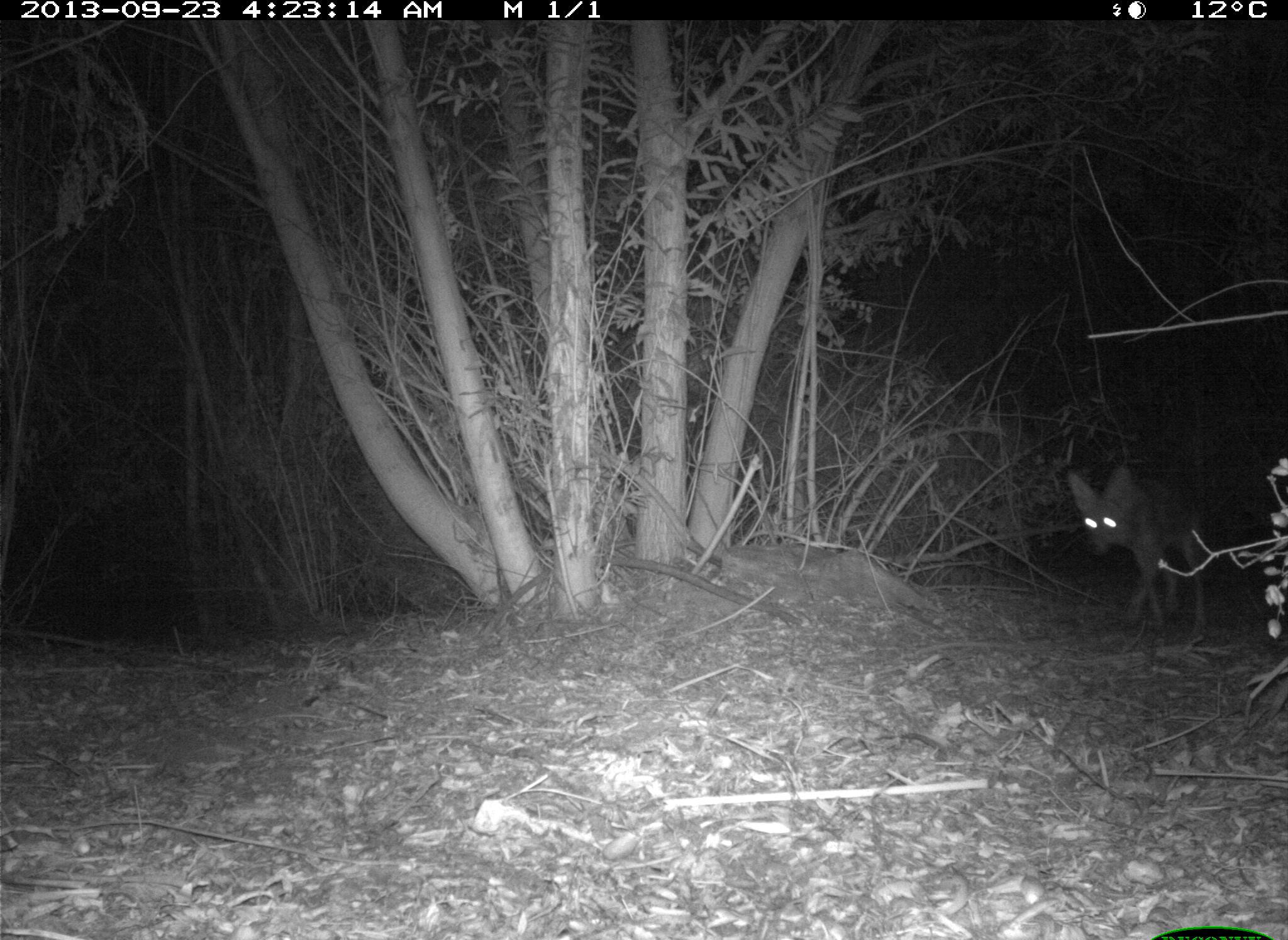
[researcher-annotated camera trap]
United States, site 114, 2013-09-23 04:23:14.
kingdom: Animalia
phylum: Chordata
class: Mammalia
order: Carnivora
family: Canidae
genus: Canis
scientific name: Canis latrans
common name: coyote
Coyote (Canis latrans).